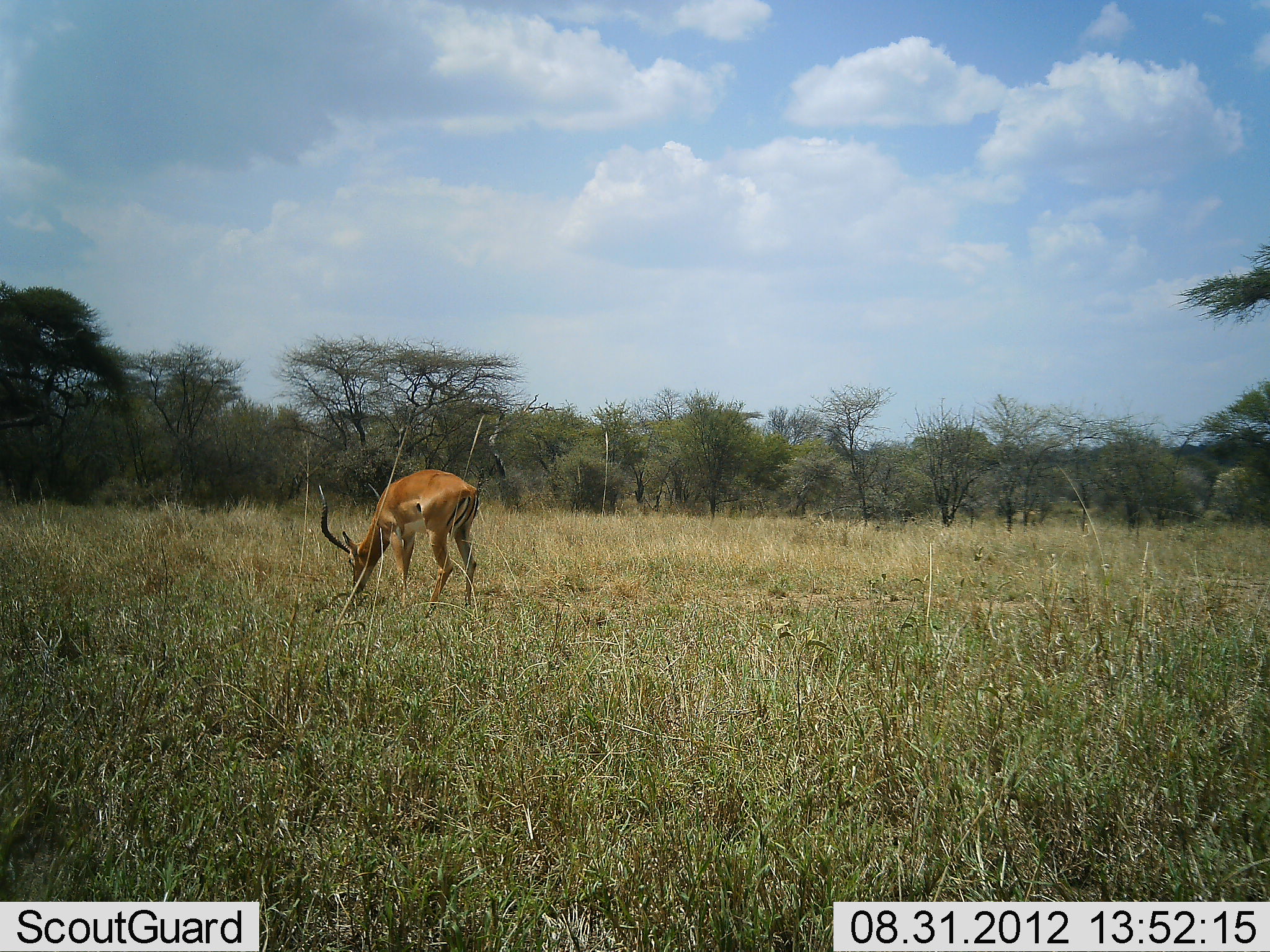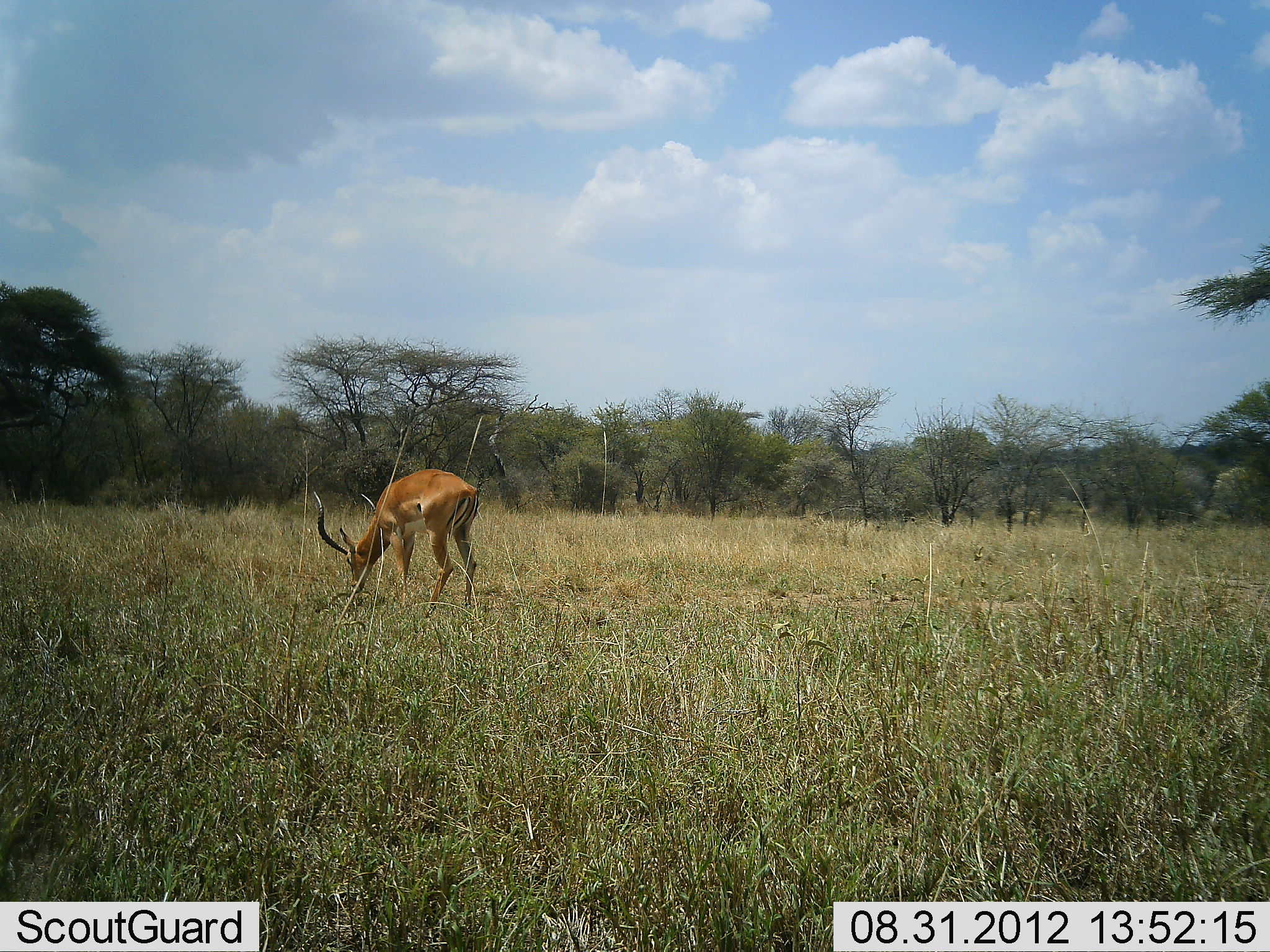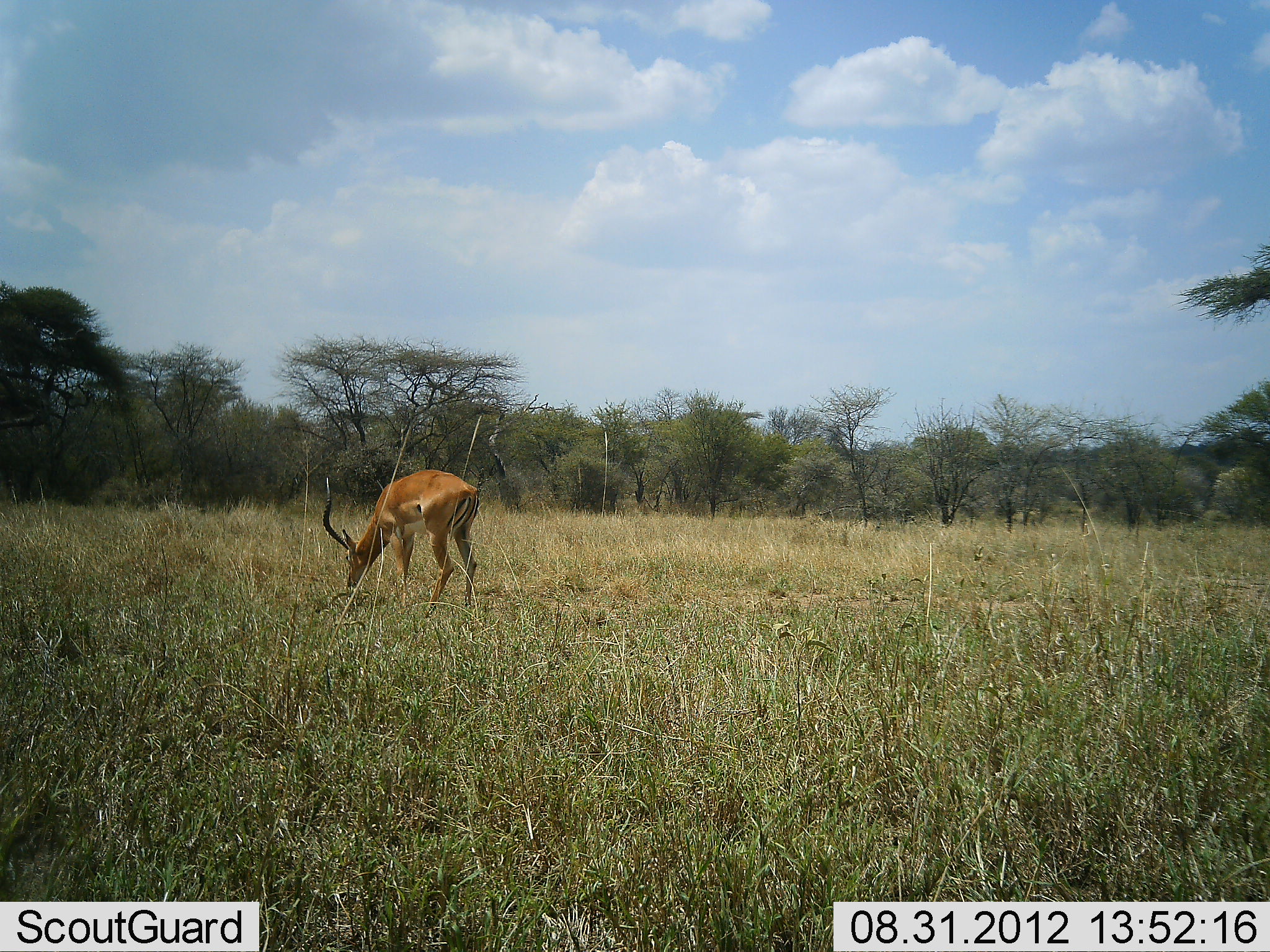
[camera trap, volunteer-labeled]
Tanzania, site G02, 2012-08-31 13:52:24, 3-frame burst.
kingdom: Animalia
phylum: Chordata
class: Mammalia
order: Artiodactyla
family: Bovidae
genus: Aepyceros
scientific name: Aepyceros melampus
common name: impala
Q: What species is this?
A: Impala (Aepyceros melampus).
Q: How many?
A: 1.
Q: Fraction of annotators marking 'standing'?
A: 20%.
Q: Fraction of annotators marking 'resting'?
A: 0%.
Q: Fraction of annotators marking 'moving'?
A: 0%.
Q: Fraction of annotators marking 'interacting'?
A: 0%.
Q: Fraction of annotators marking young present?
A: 0%.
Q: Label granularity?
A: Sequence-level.